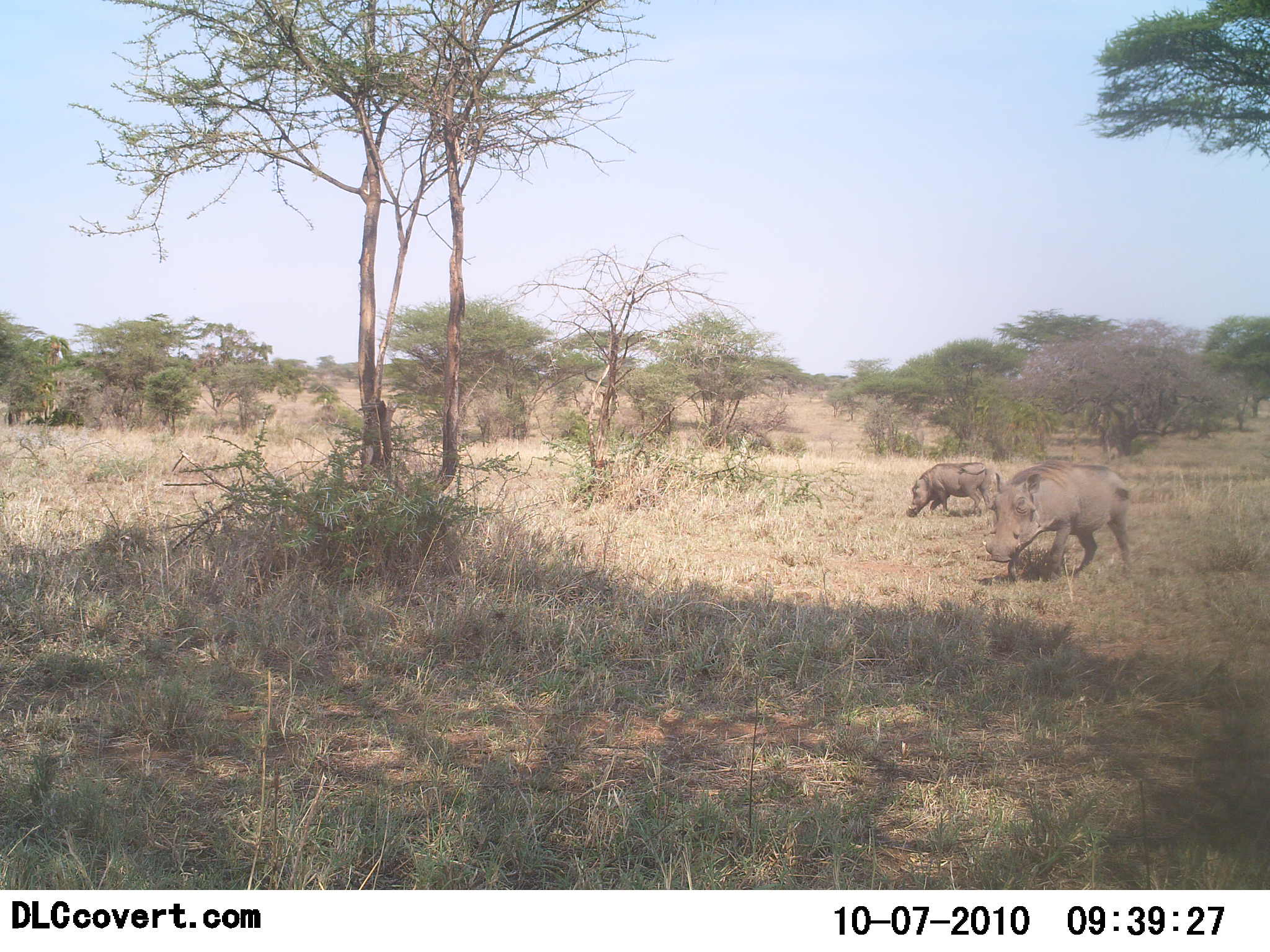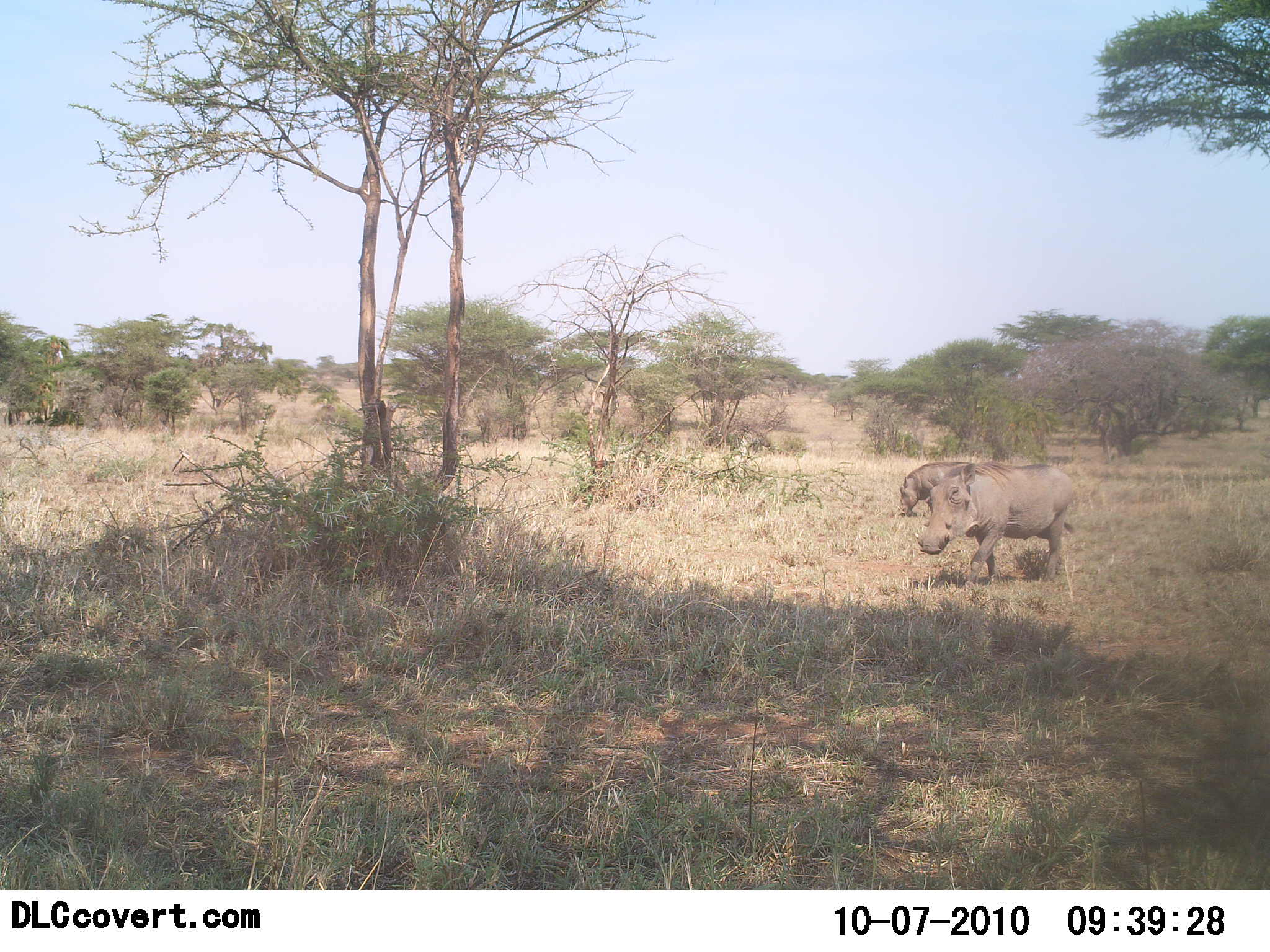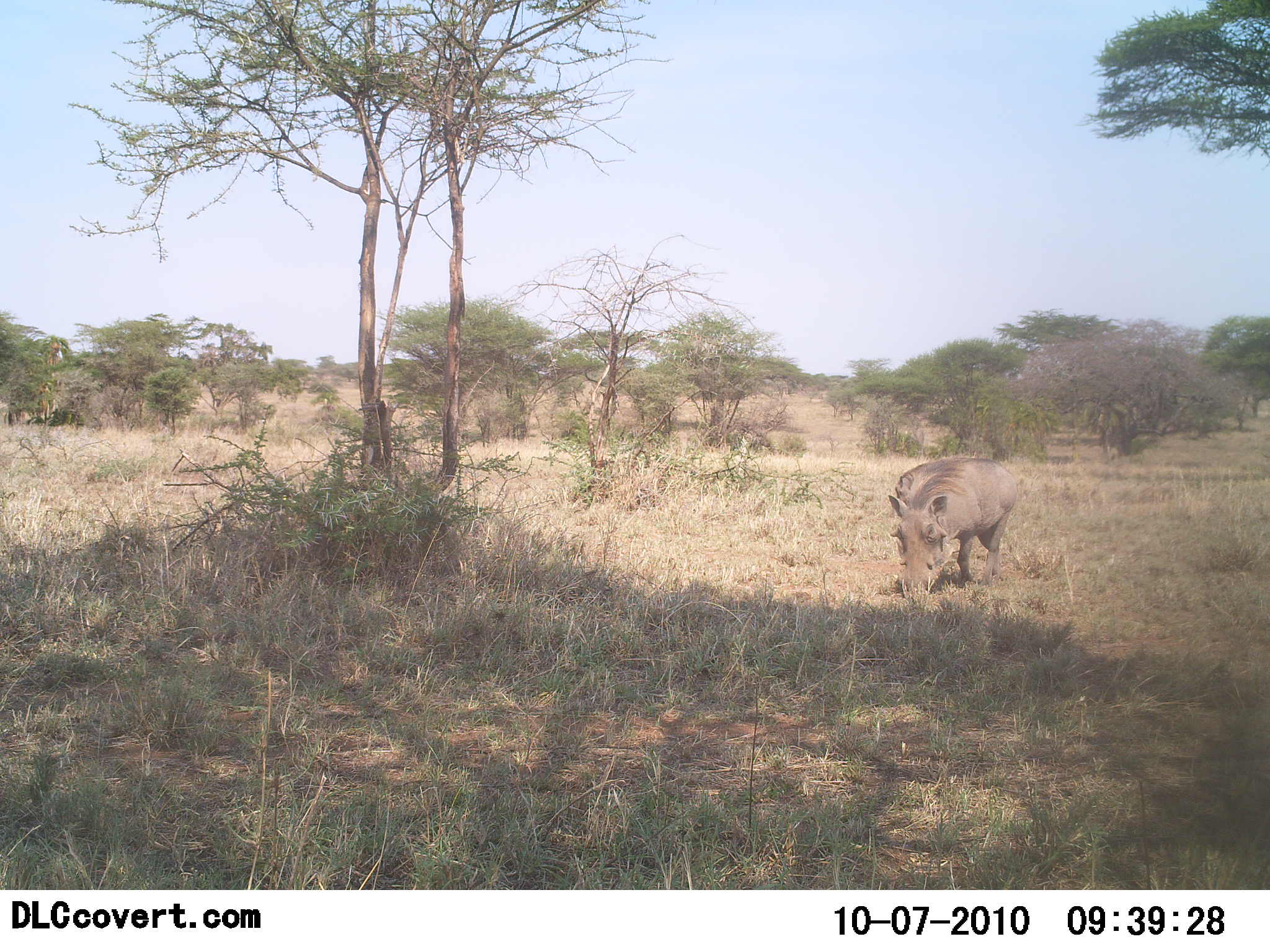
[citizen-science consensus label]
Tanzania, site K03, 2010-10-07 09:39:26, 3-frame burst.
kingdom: Animalia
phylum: Chordata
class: Mammalia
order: Artiodactyla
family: Suidae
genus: Phacochoerus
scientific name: Phacochoerus africanus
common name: warthog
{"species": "warthog (Phacochoerus africanus)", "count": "2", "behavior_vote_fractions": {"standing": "15%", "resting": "0%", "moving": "77%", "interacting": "0%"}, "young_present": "0%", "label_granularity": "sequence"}